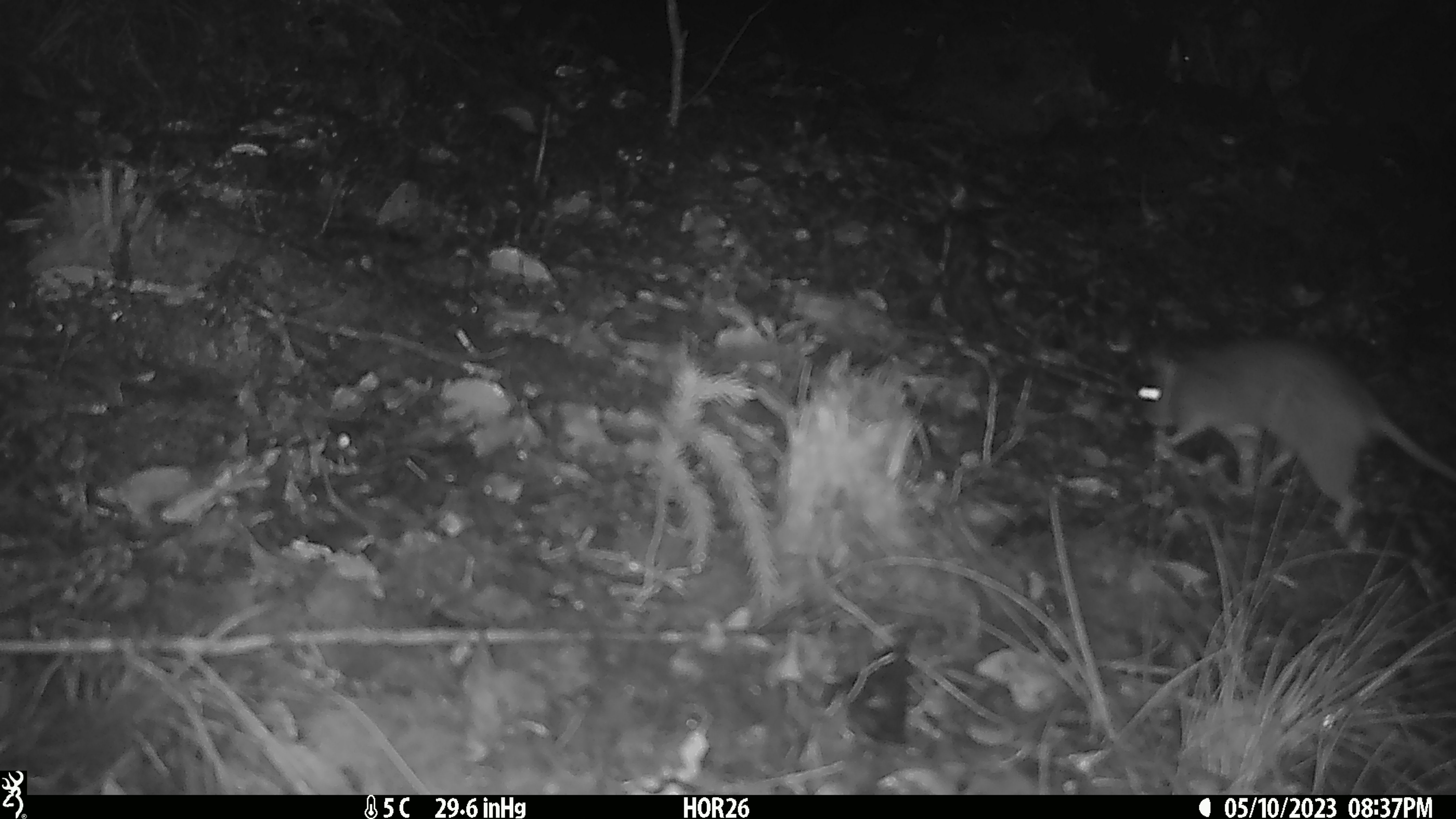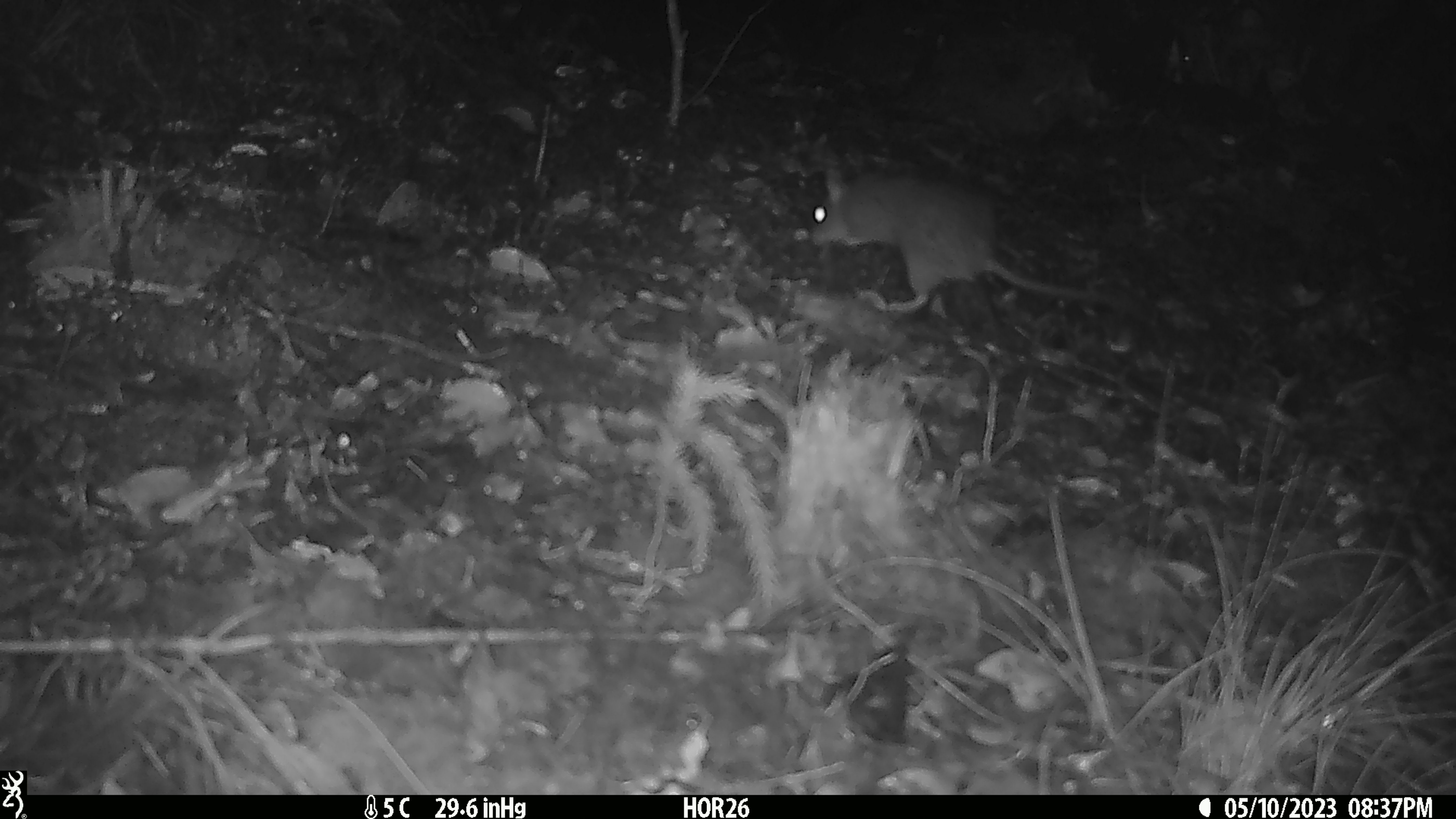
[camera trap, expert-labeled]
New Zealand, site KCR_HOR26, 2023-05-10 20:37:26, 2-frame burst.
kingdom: Animalia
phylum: Chordata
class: Mammalia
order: Rodentia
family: Muridae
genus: Rattus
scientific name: Rattus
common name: rat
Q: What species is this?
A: Rat (Rattus).